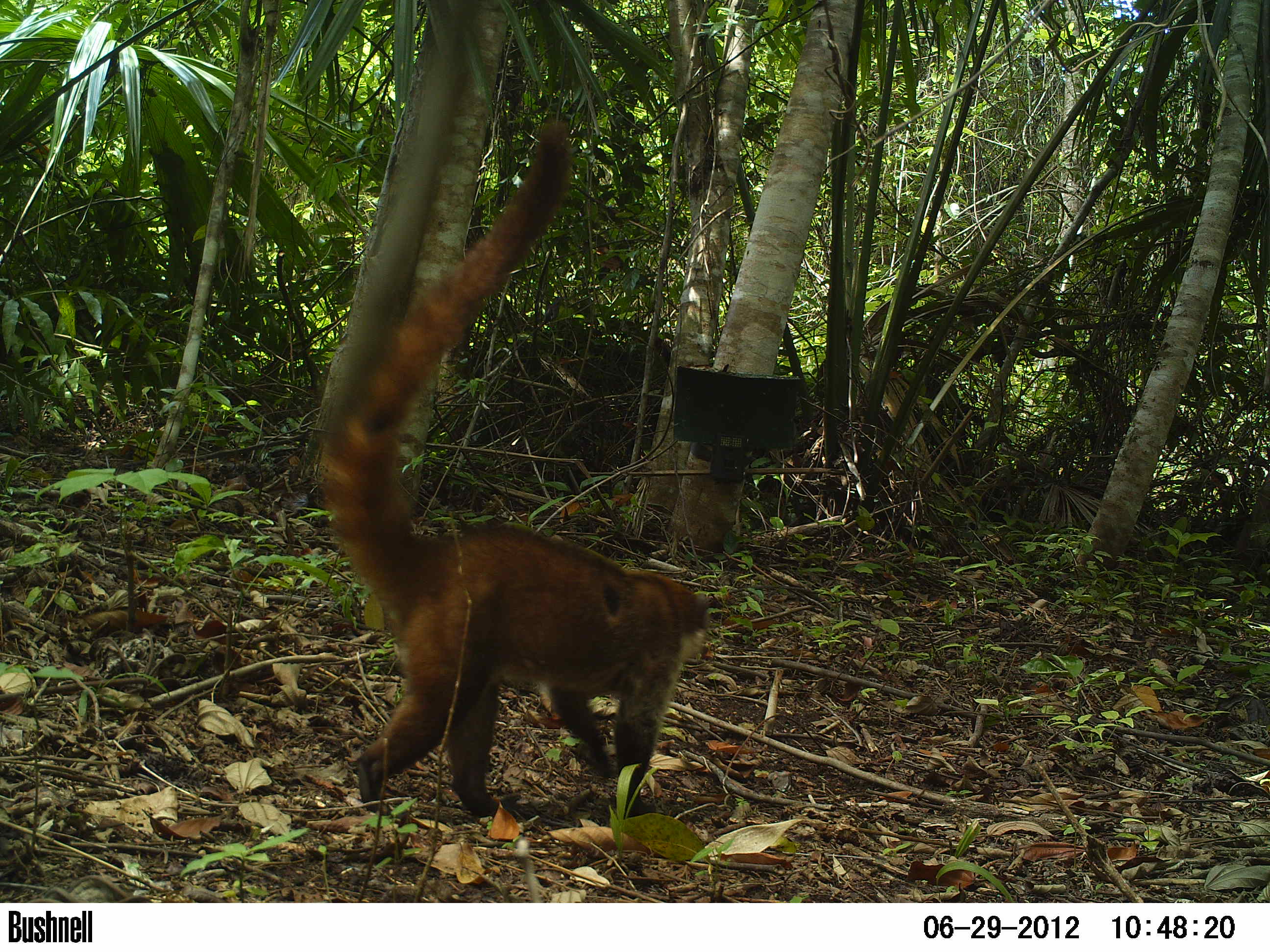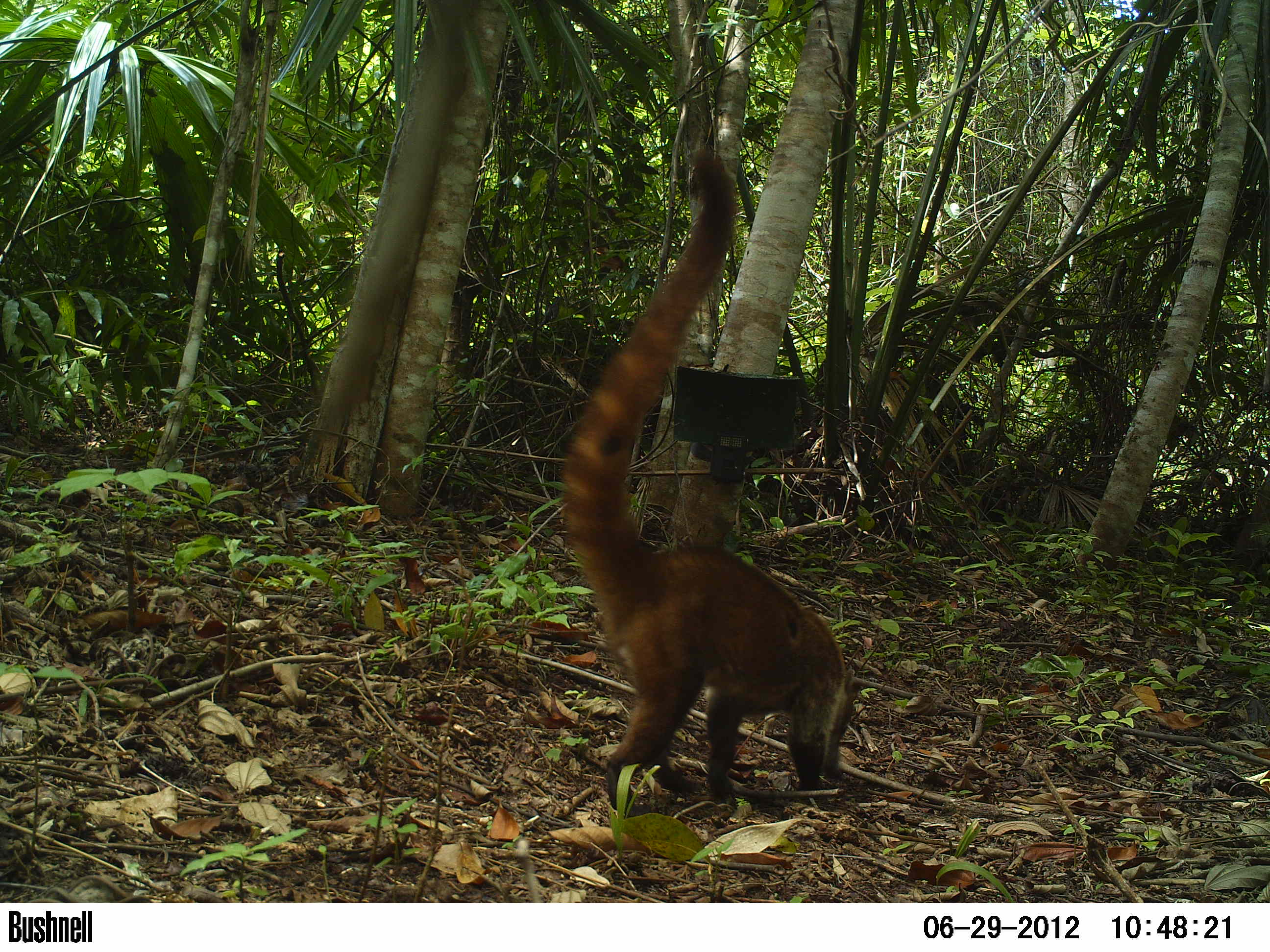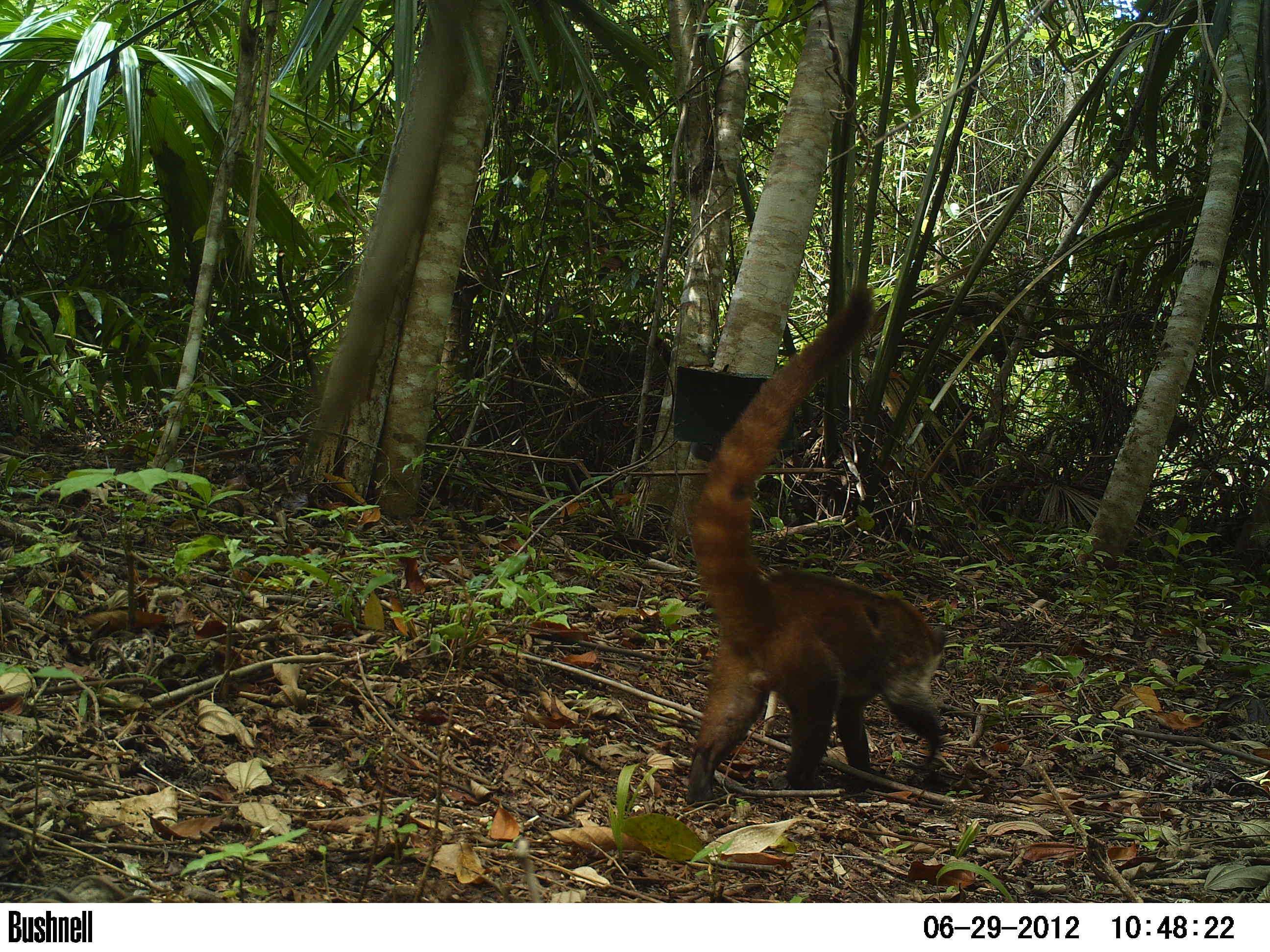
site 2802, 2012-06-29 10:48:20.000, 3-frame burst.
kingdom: Animalia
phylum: Chordata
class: Mammalia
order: Carnivora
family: Procyonidae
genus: Nasua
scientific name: Nasua narica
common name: white-nosed coati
Nasua narica (white-nosed coati), count 1, age adult, sex male.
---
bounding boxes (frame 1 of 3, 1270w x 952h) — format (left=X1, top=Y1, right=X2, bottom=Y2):
nasua narica: (left=305, top=117, right=714, bottom=819)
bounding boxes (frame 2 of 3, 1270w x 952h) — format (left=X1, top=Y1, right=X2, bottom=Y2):
nasua narica: (left=555, top=144, right=854, bottom=815)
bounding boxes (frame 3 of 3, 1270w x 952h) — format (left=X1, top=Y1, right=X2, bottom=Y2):
nasua narica: (left=687, top=280, right=948, bottom=807)